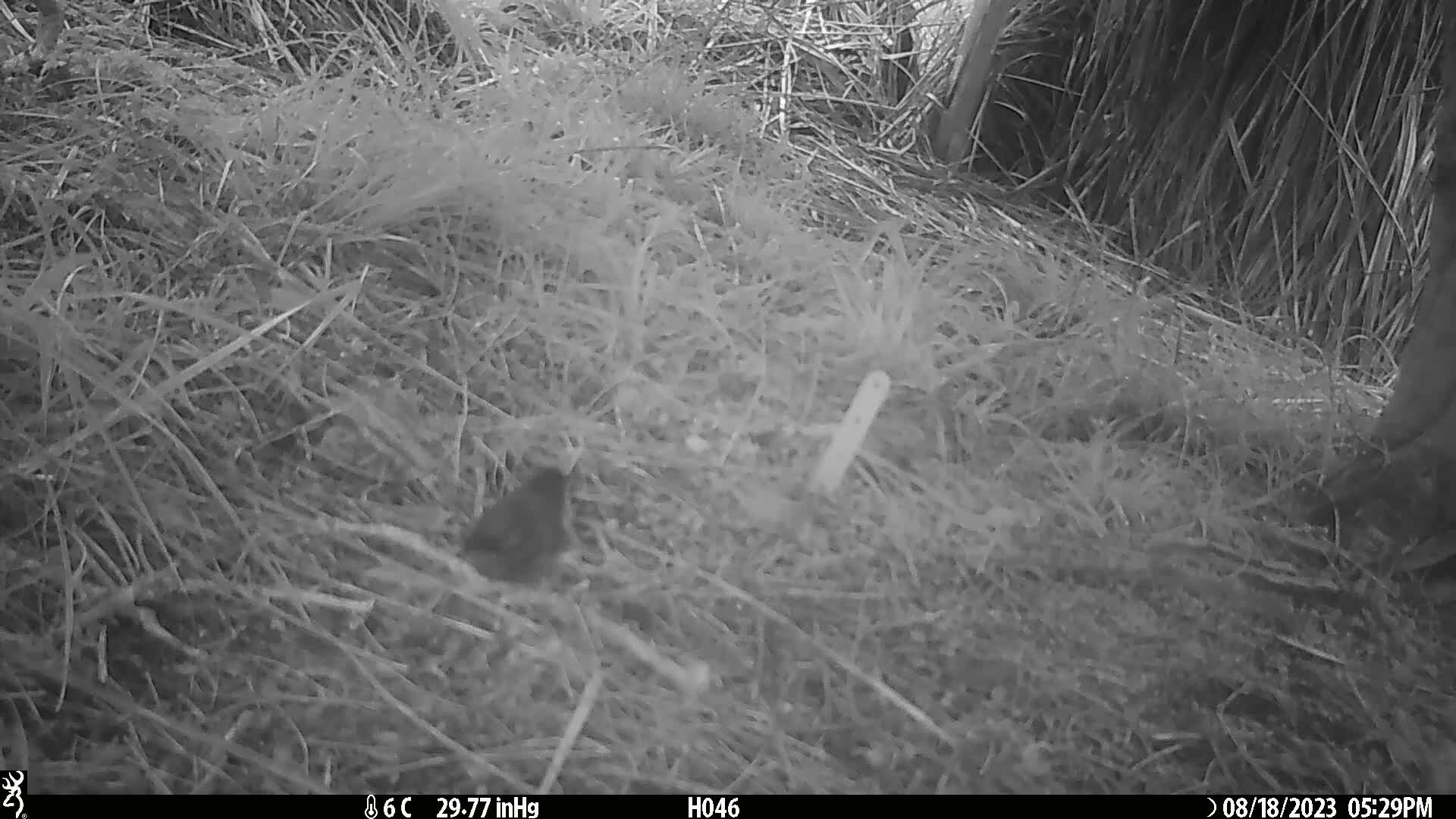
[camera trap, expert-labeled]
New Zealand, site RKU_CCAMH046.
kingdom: Animalia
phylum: Chordata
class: Aves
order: Passeriformes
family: Prunellidae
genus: Prunella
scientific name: Prunella modularis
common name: dunnock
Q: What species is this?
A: Dunnock (Prunella modularis).